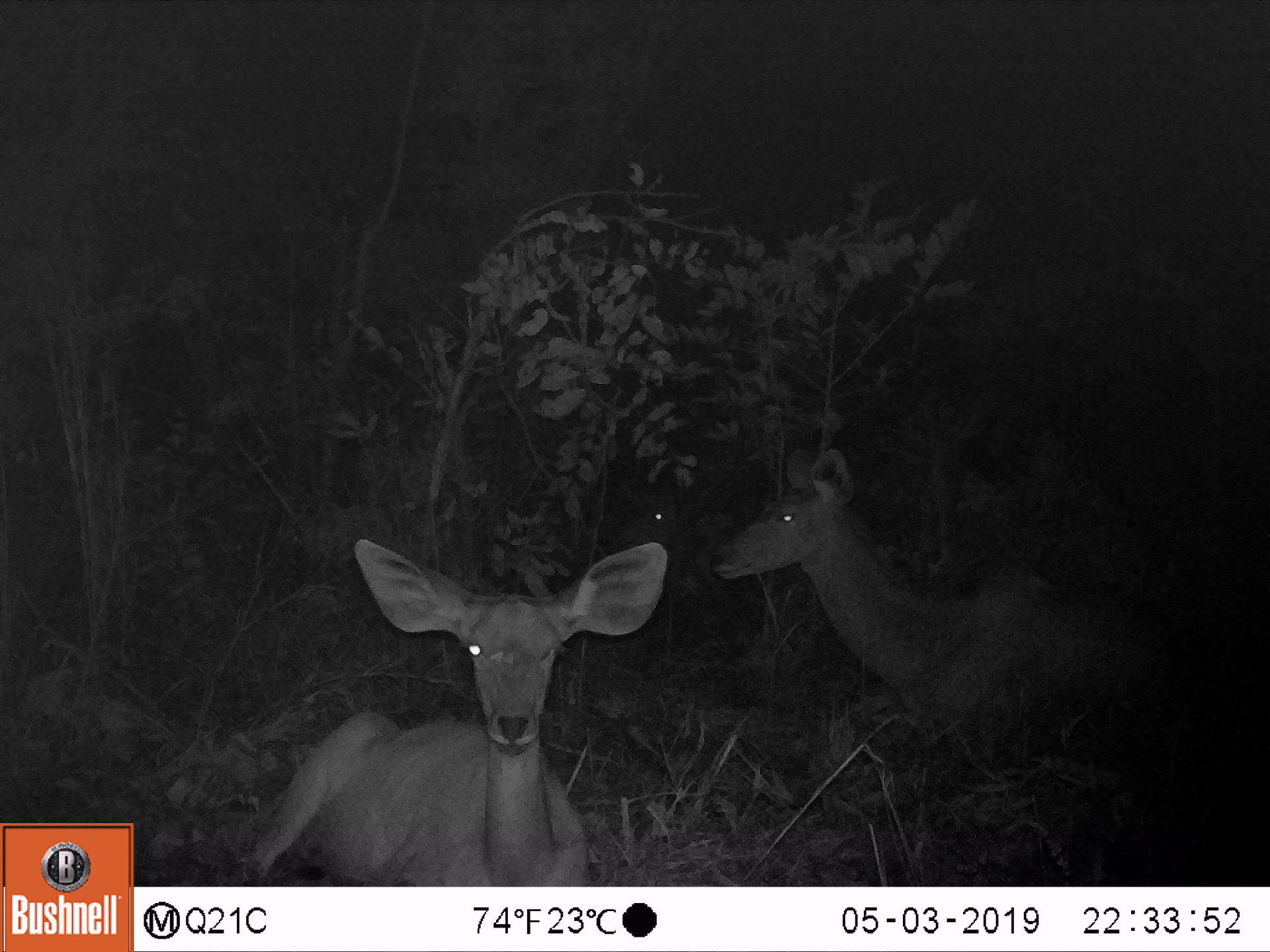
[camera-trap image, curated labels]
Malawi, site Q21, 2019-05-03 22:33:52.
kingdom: Animalia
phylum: Chordata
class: Mammalia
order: Artiodactyla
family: Bovidae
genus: Tragelaphus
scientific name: Tragelaphus strepsiceros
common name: greater kudu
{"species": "greater kudu (Tragelaphus strepsiceros)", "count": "2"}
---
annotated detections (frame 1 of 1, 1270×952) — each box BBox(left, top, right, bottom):
greater kudu: BBox(219, 529, 679, 884); BBox(710, 441, 1206, 747)